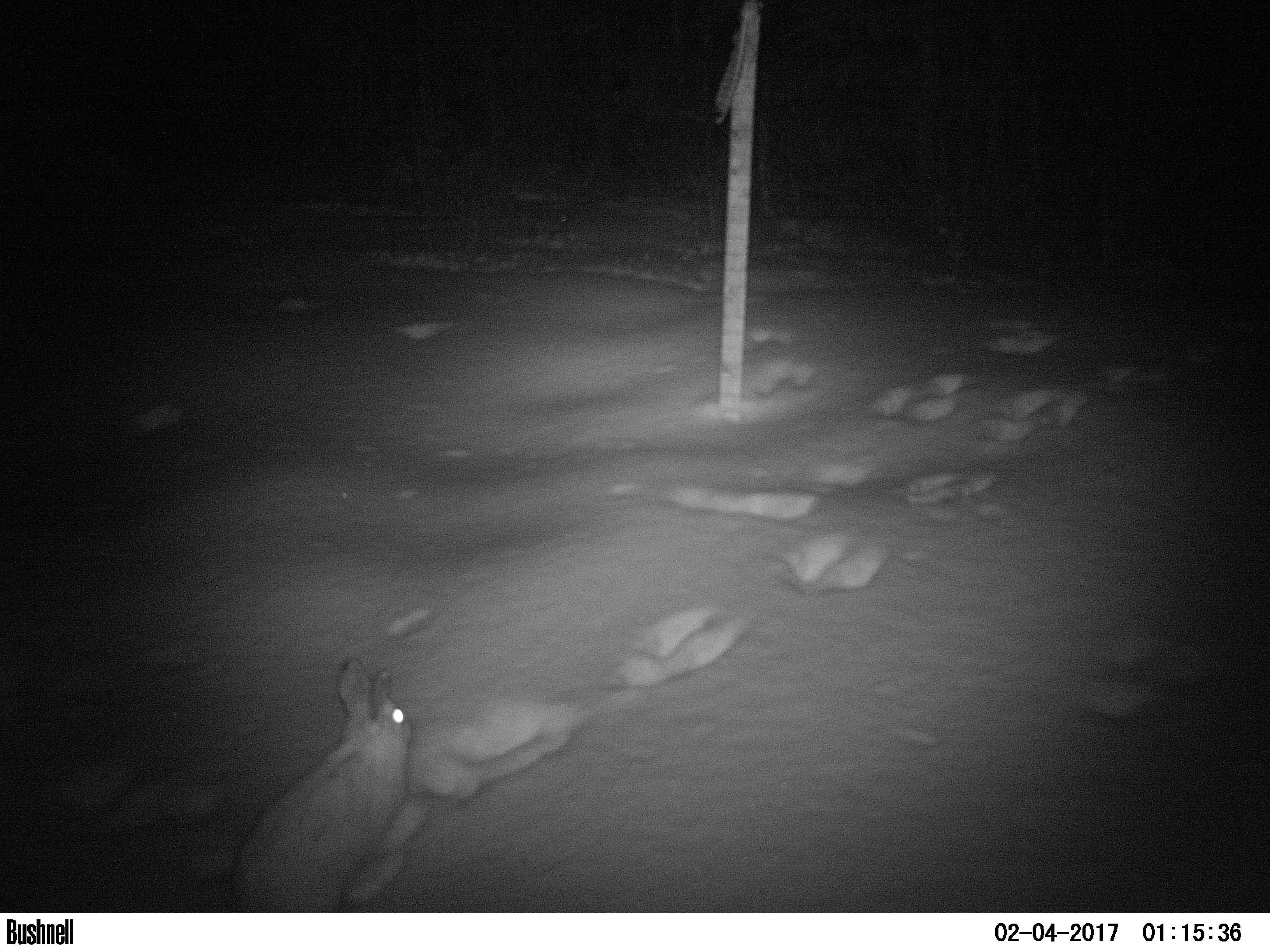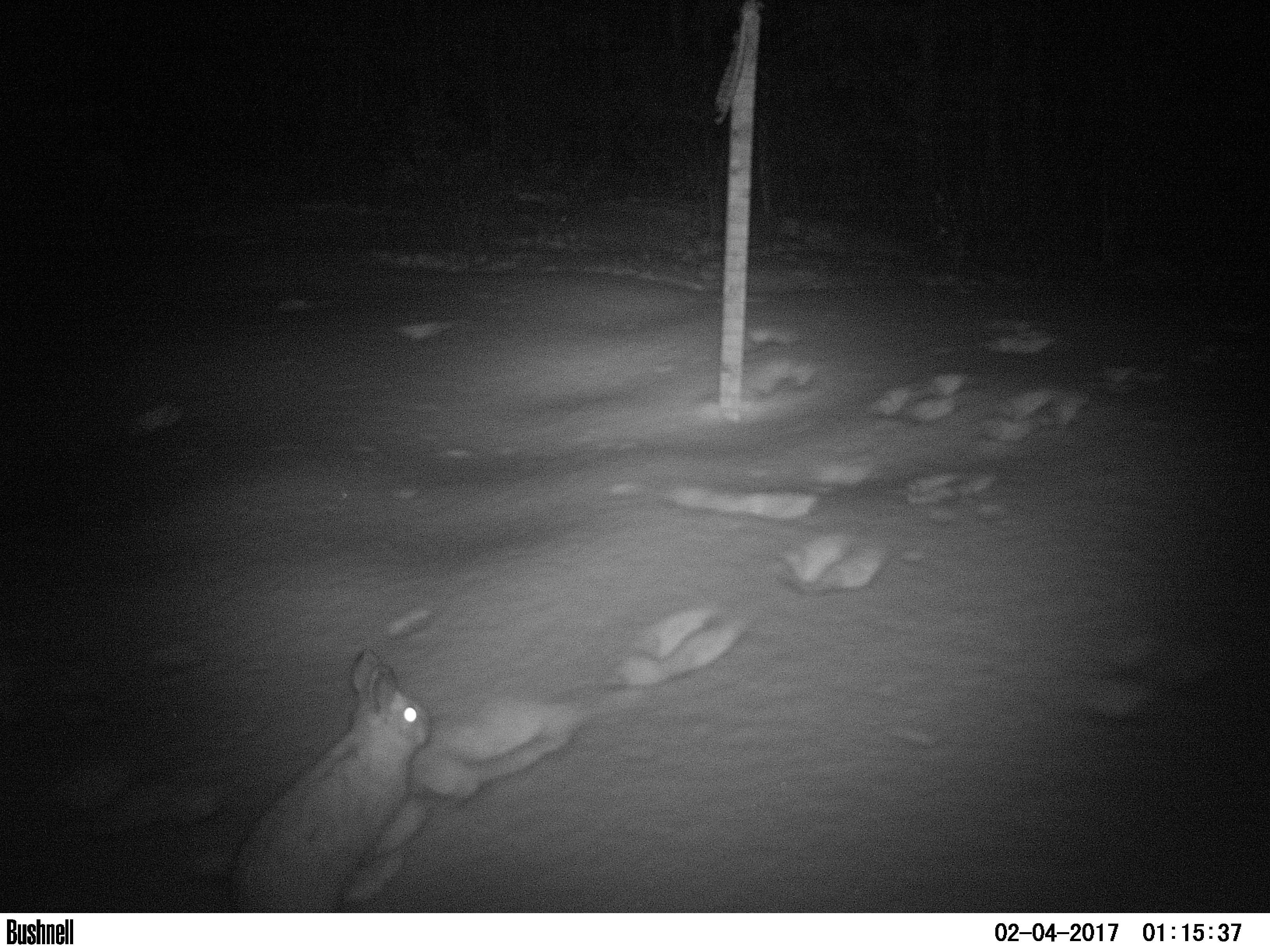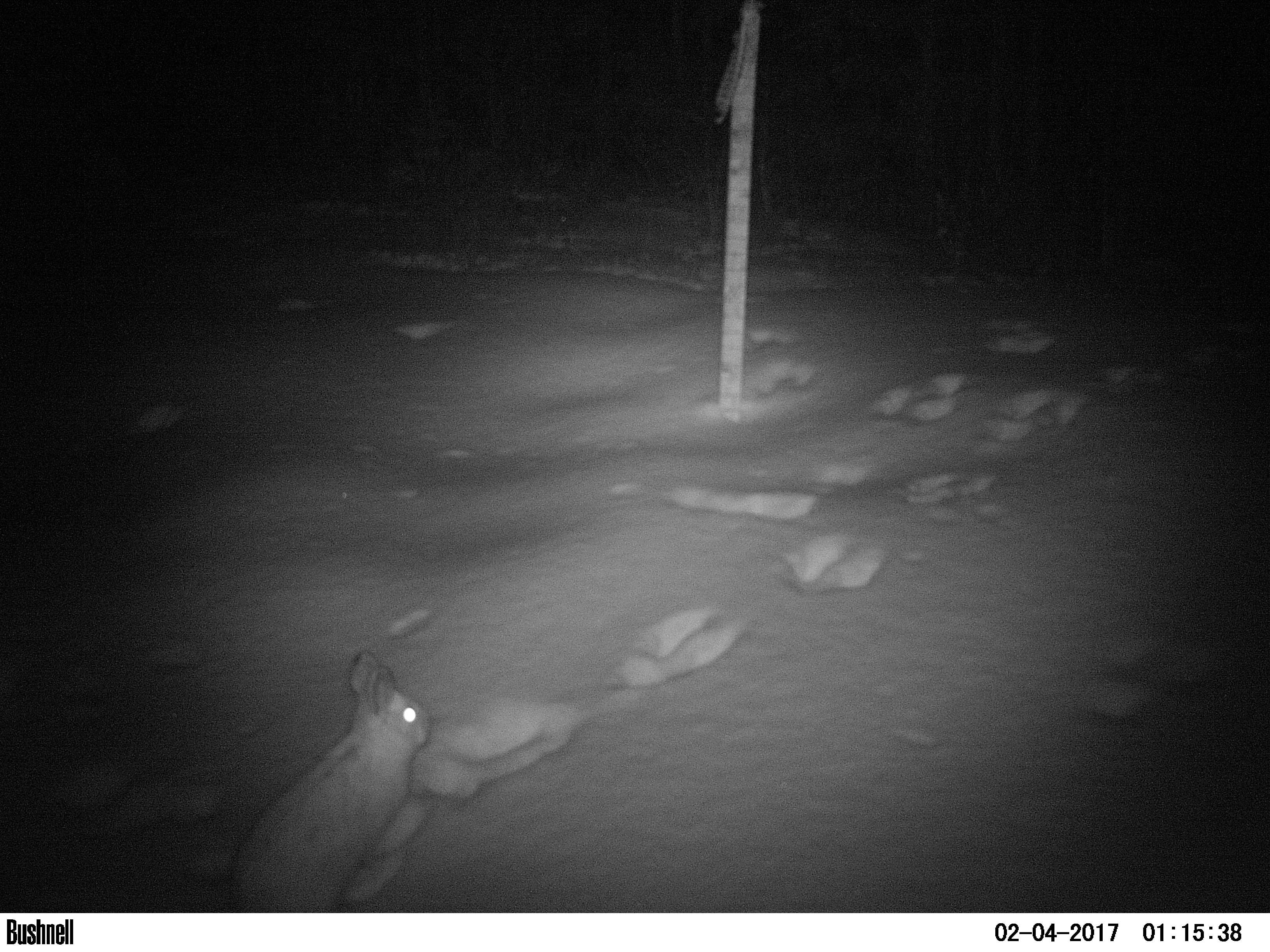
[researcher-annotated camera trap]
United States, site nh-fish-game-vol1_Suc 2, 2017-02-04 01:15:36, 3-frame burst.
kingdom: Animalia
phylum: Chordata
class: Mammalia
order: Lagomorpha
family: Leporidae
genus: Lepus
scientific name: Lepus americanus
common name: snowshoe hare